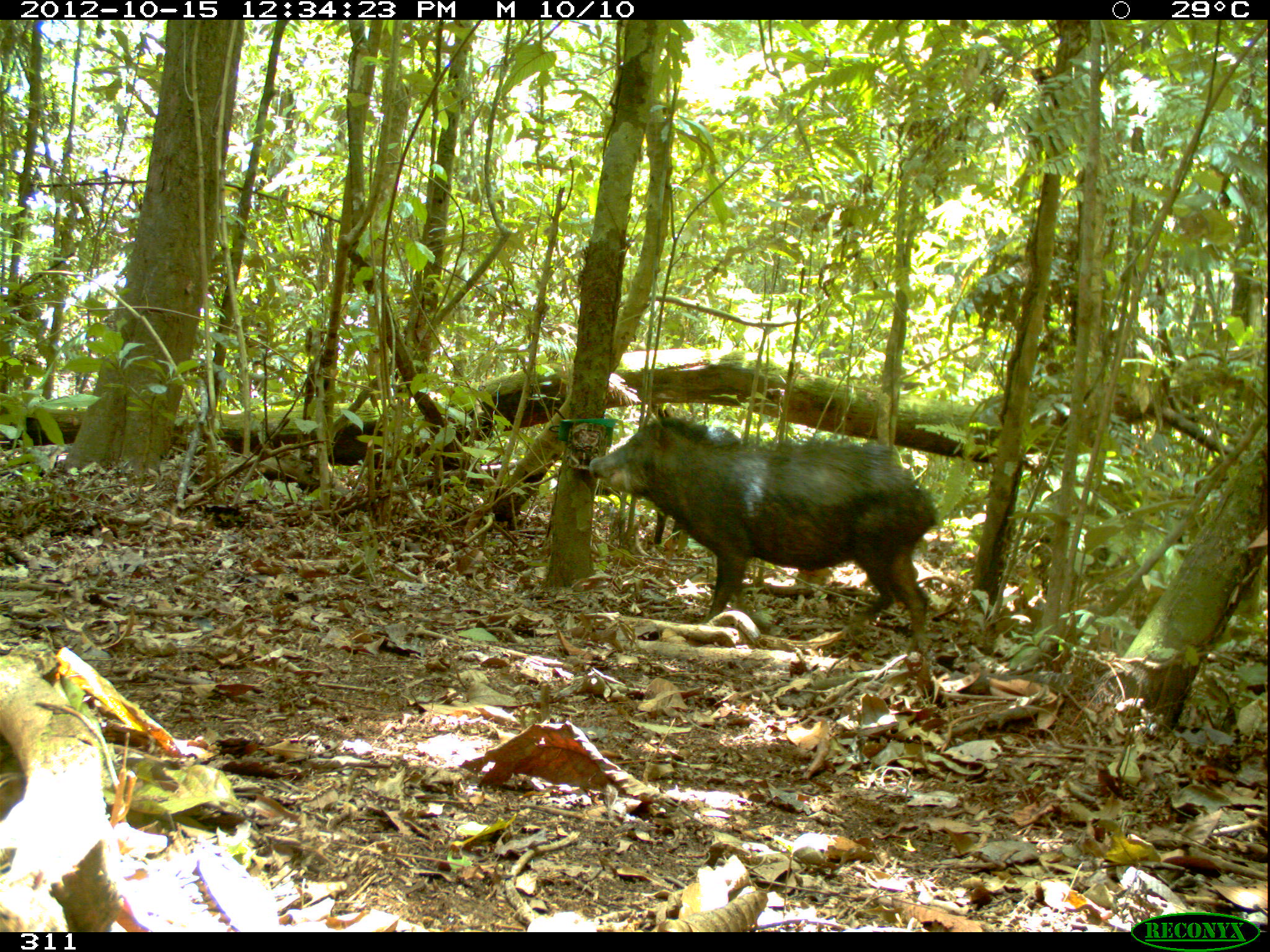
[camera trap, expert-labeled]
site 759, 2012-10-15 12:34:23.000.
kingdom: Animalia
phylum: Chordata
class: Mammalia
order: Artiodactyla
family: Tayassuidae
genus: Tayassu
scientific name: Tayassu pecari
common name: white-lipped peccary